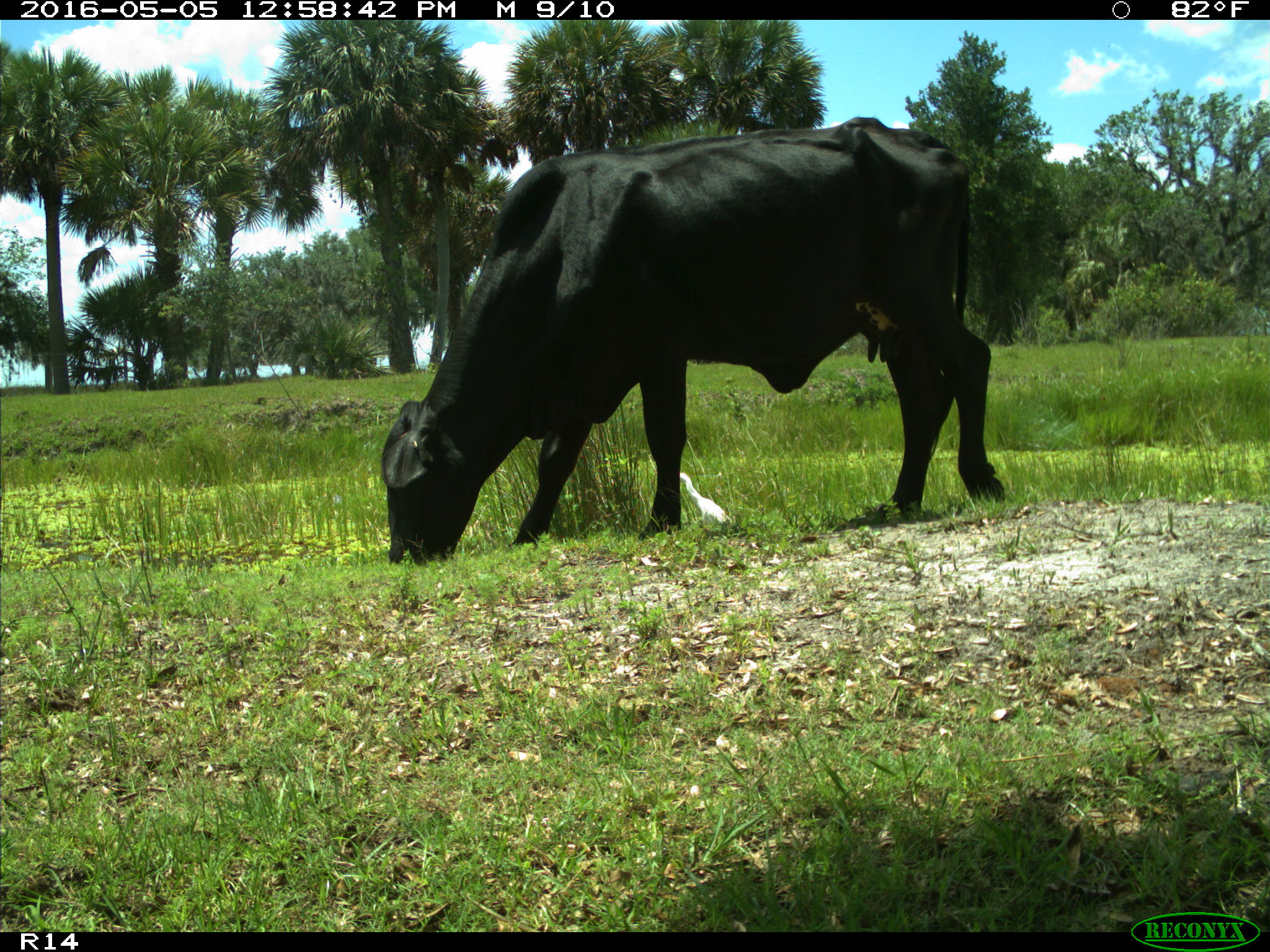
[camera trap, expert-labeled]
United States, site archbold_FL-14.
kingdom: Animalia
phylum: Chordata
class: Mammalia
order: Artiodactyla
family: Bovidae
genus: Bos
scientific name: Bos taurus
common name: domestic cow